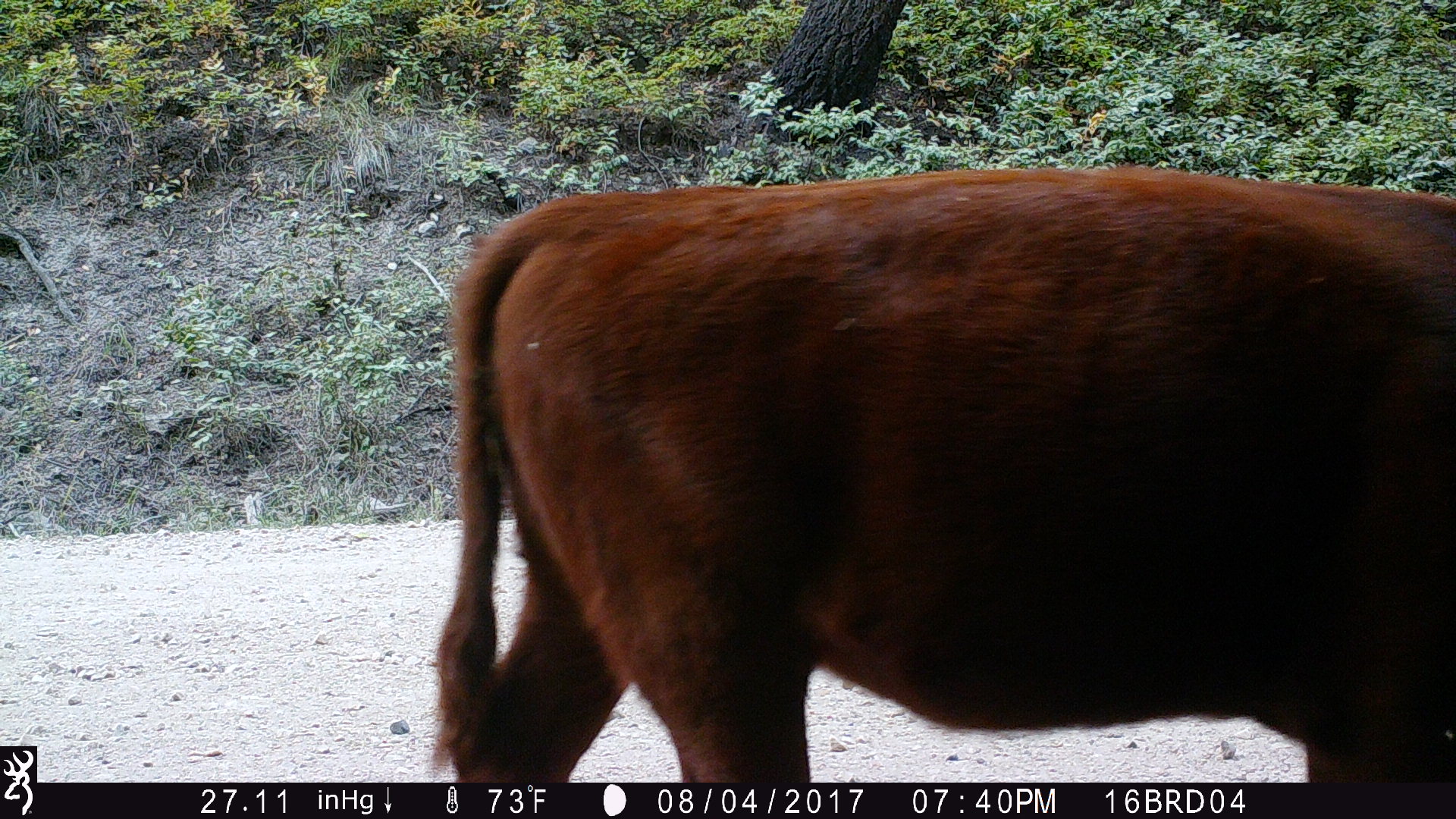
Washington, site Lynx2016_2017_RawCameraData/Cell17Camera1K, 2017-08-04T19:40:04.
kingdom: Animalia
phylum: Chordata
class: Mammalia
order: Artiodactyla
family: Bovidae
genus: Bos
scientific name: Bos taurus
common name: domestic cattle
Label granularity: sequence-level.